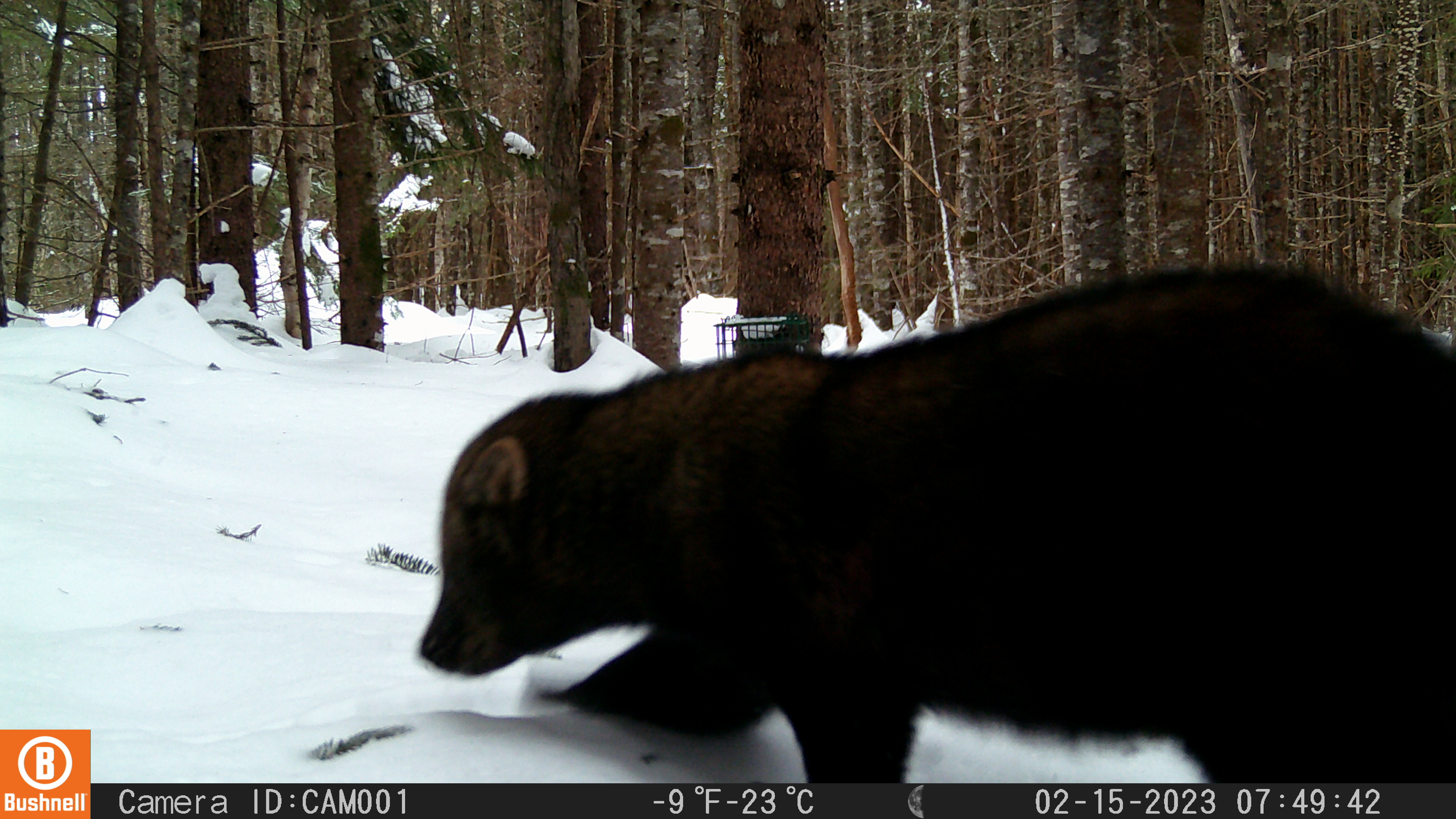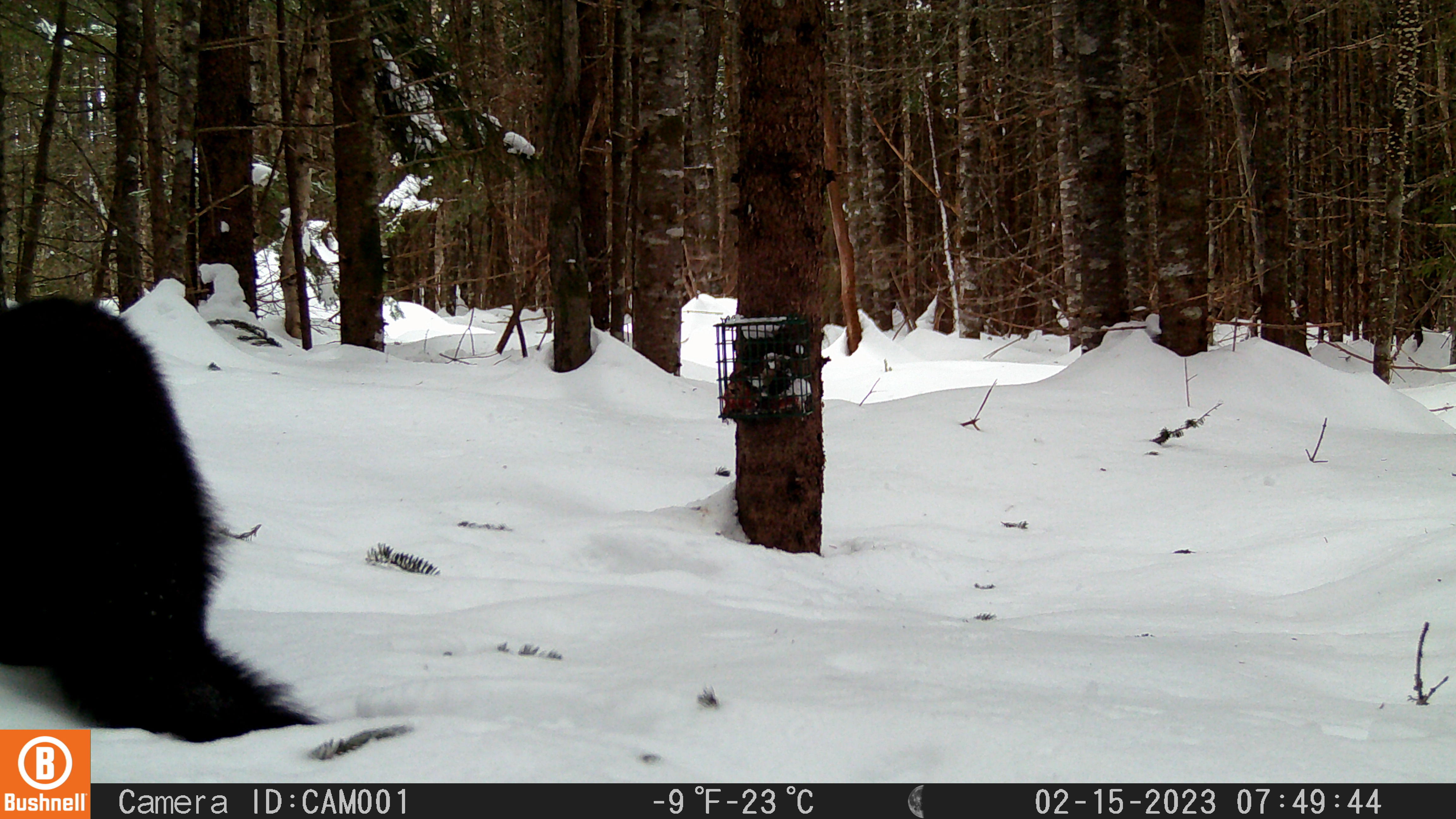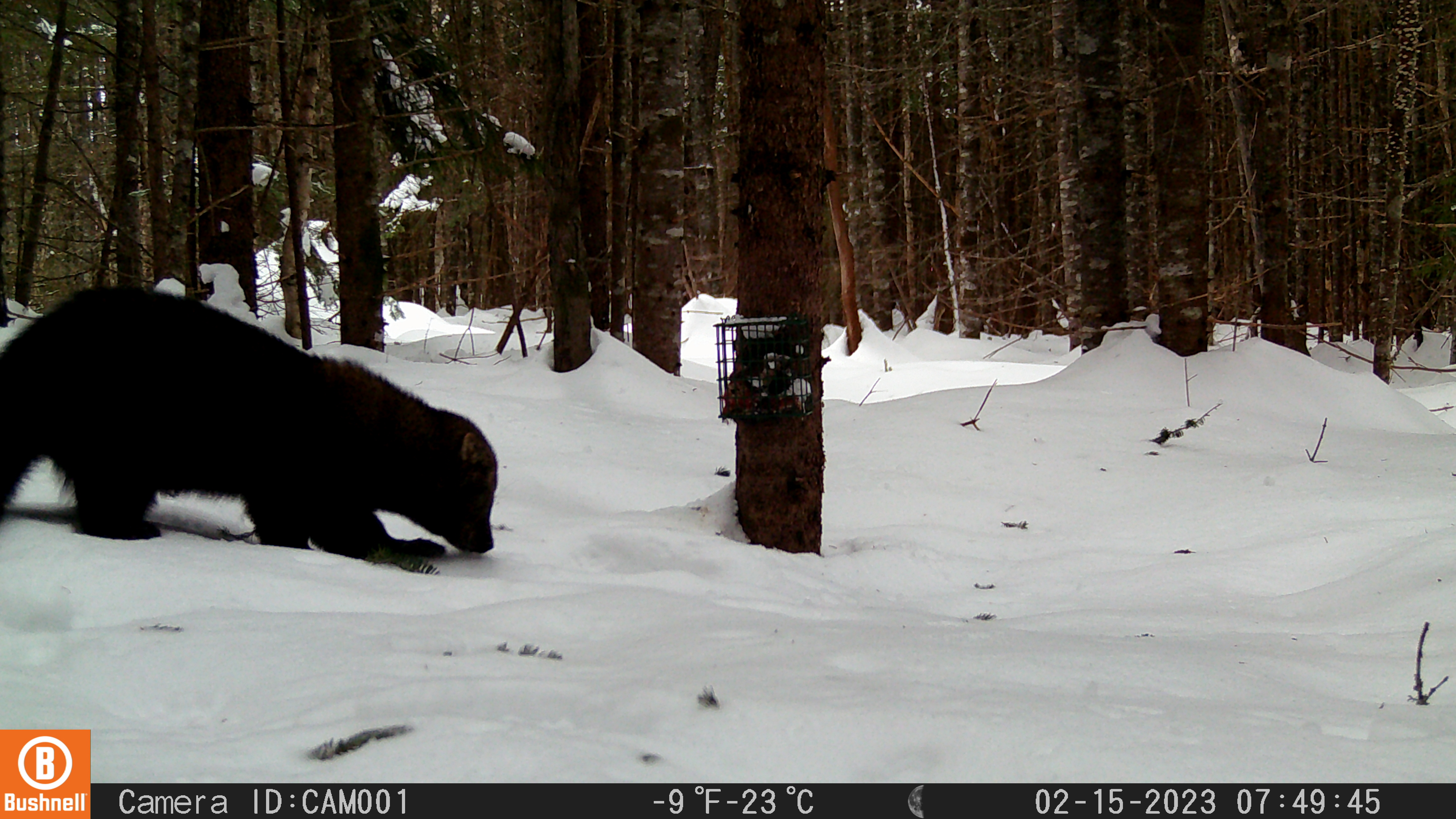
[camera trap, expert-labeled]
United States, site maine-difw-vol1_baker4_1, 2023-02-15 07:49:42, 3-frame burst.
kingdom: Animalia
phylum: Chordata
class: Mammalia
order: Carnivora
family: Mustelidae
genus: Pekania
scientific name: Pekania pennanti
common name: fisher